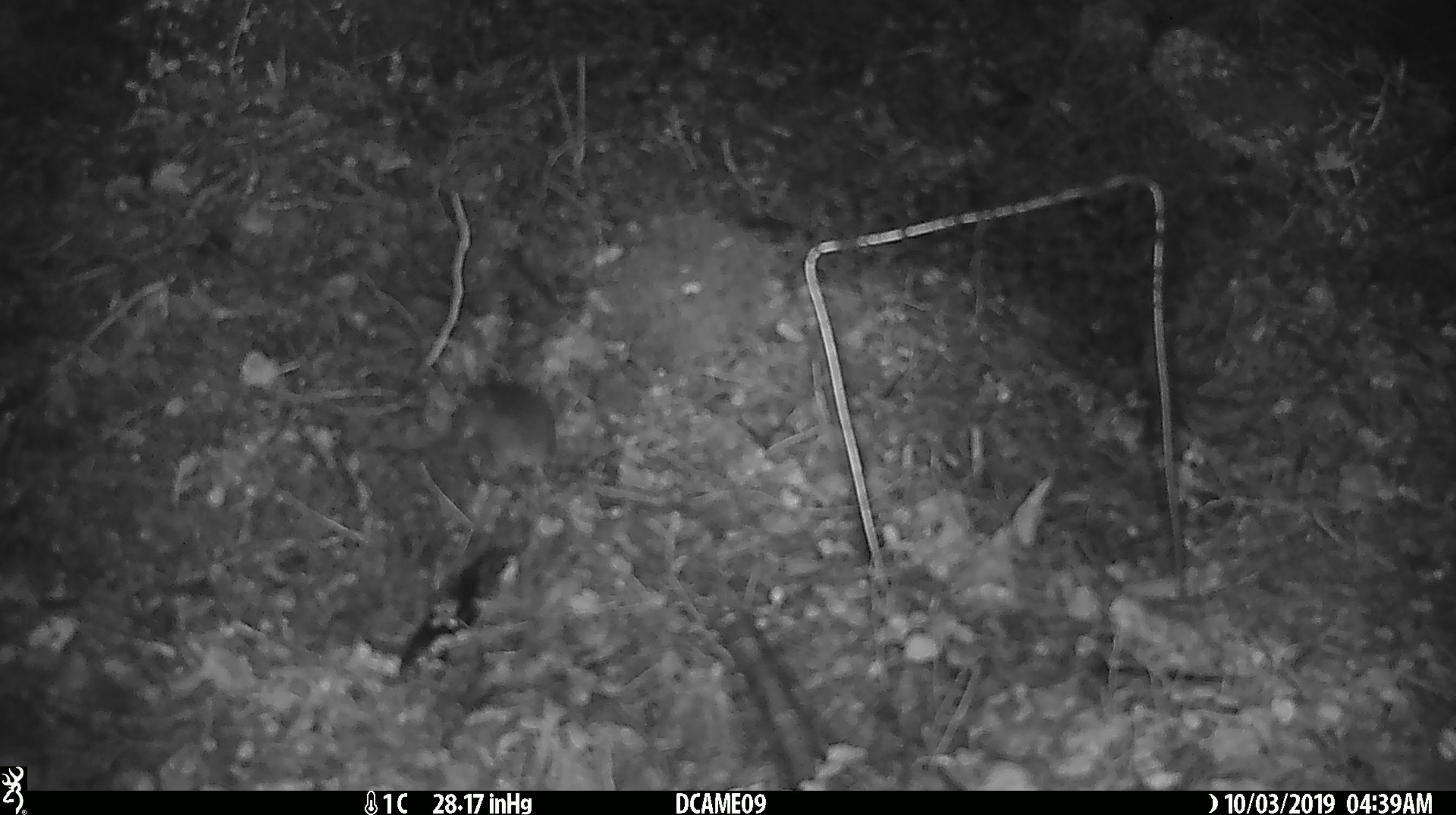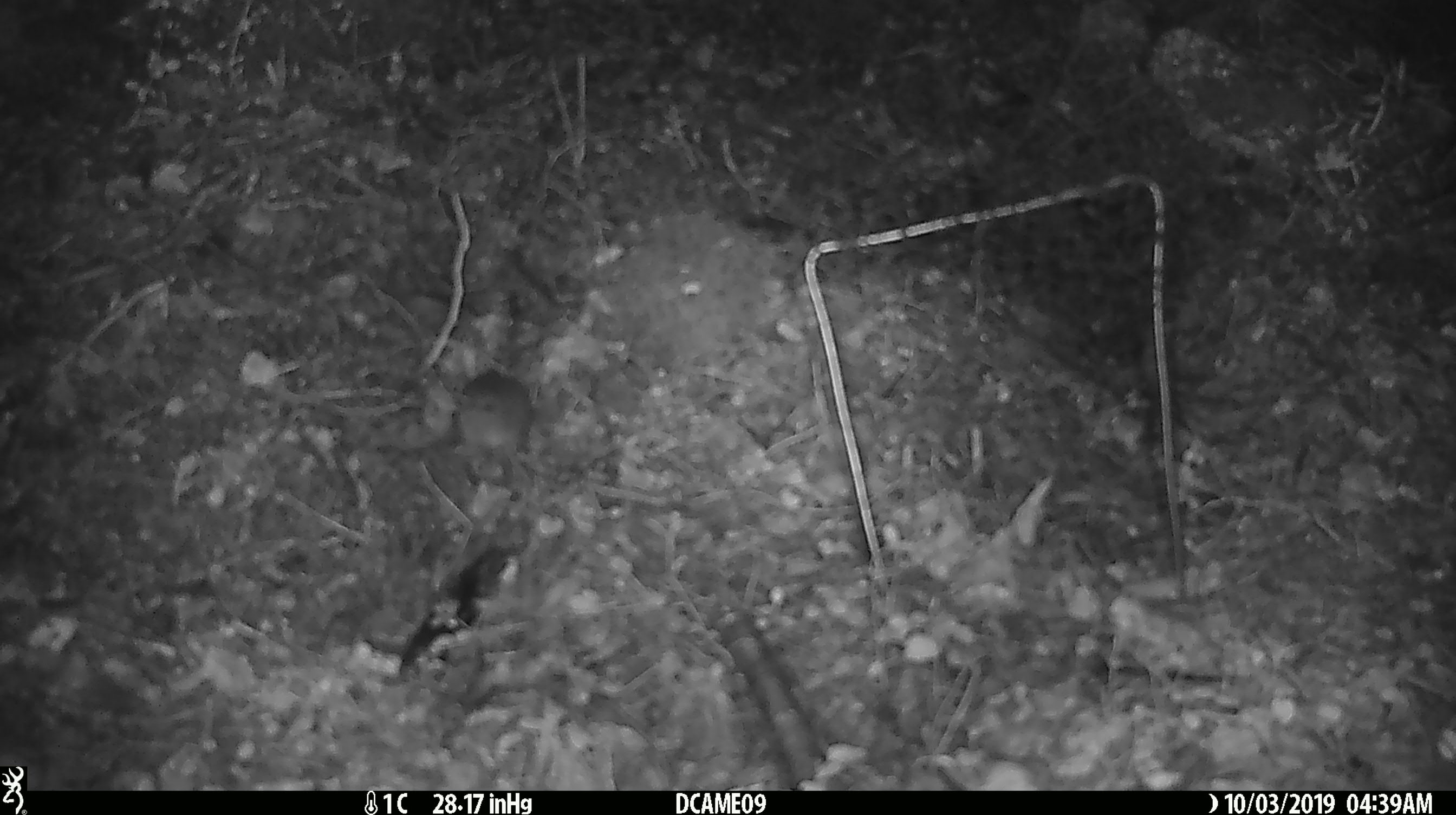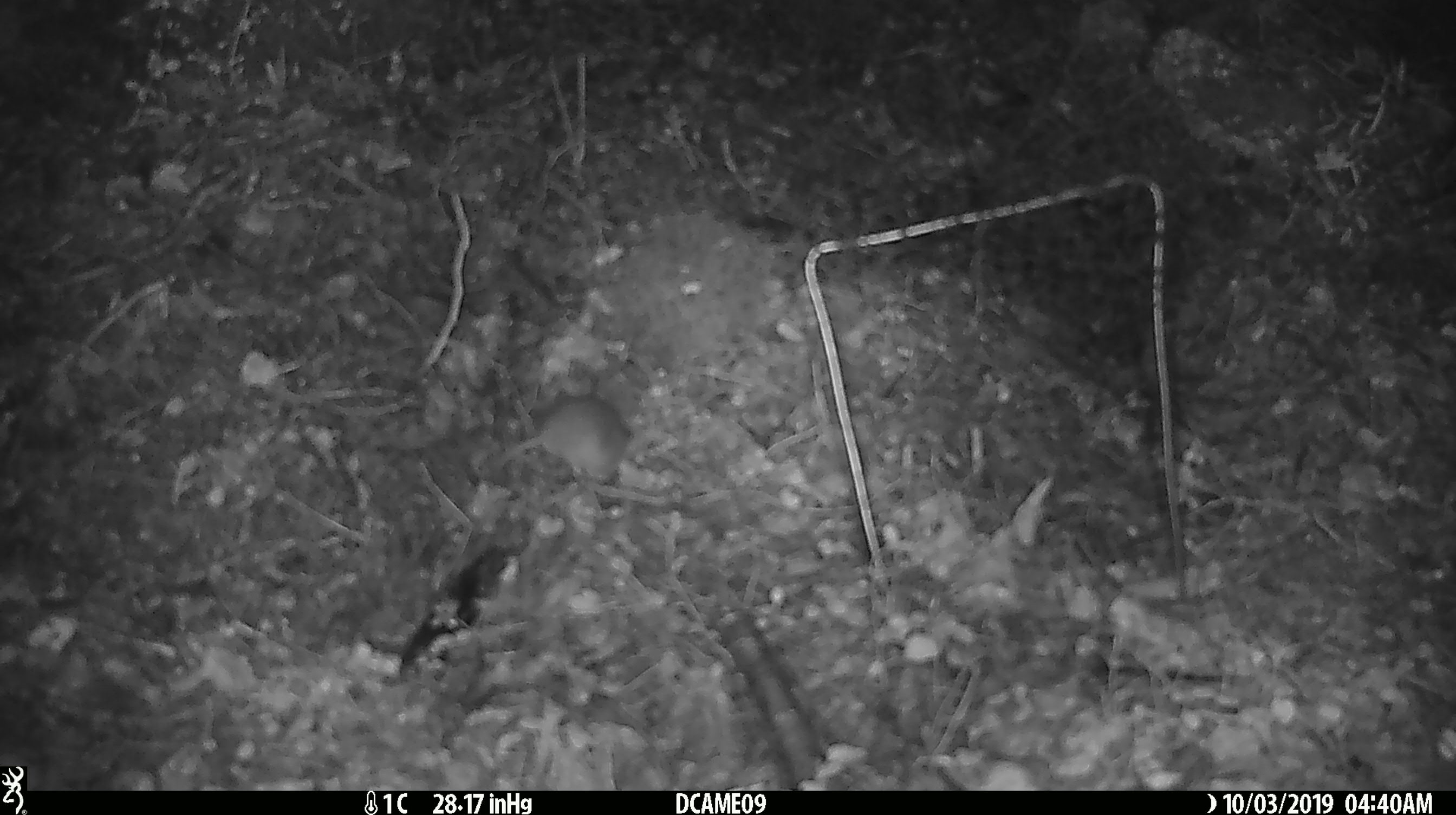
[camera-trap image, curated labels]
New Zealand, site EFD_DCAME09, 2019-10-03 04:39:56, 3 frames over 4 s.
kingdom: Animalia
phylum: Chordata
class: Mammalia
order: Rodentia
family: Muridae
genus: Mus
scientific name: Mus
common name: mouse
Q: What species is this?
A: Mouse (Mus).